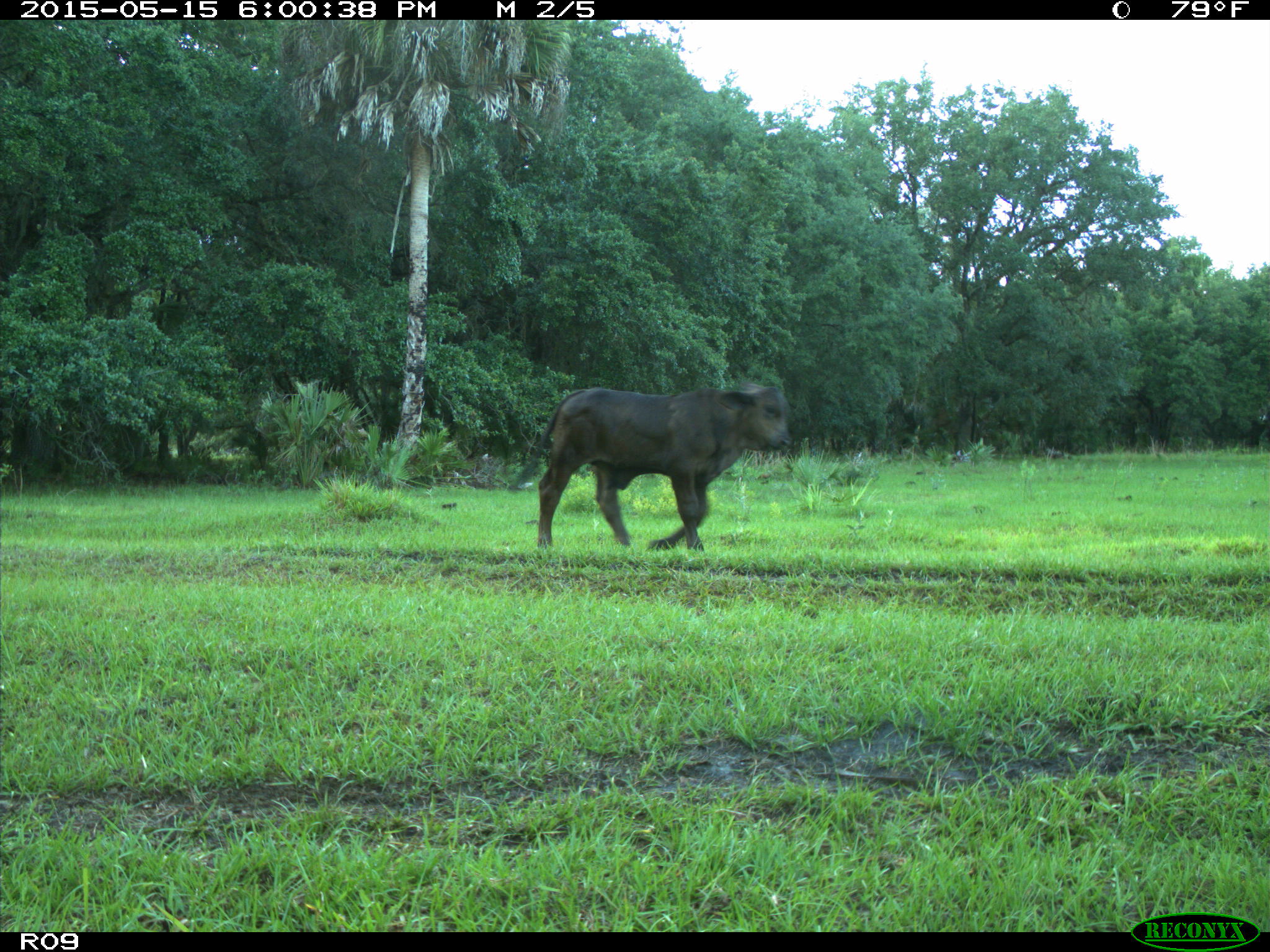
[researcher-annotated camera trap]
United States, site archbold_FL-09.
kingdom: Animalia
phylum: Chordata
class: Mammalia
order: Artiodactyla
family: Bovidae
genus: Bos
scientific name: Bos taurus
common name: domestic cow